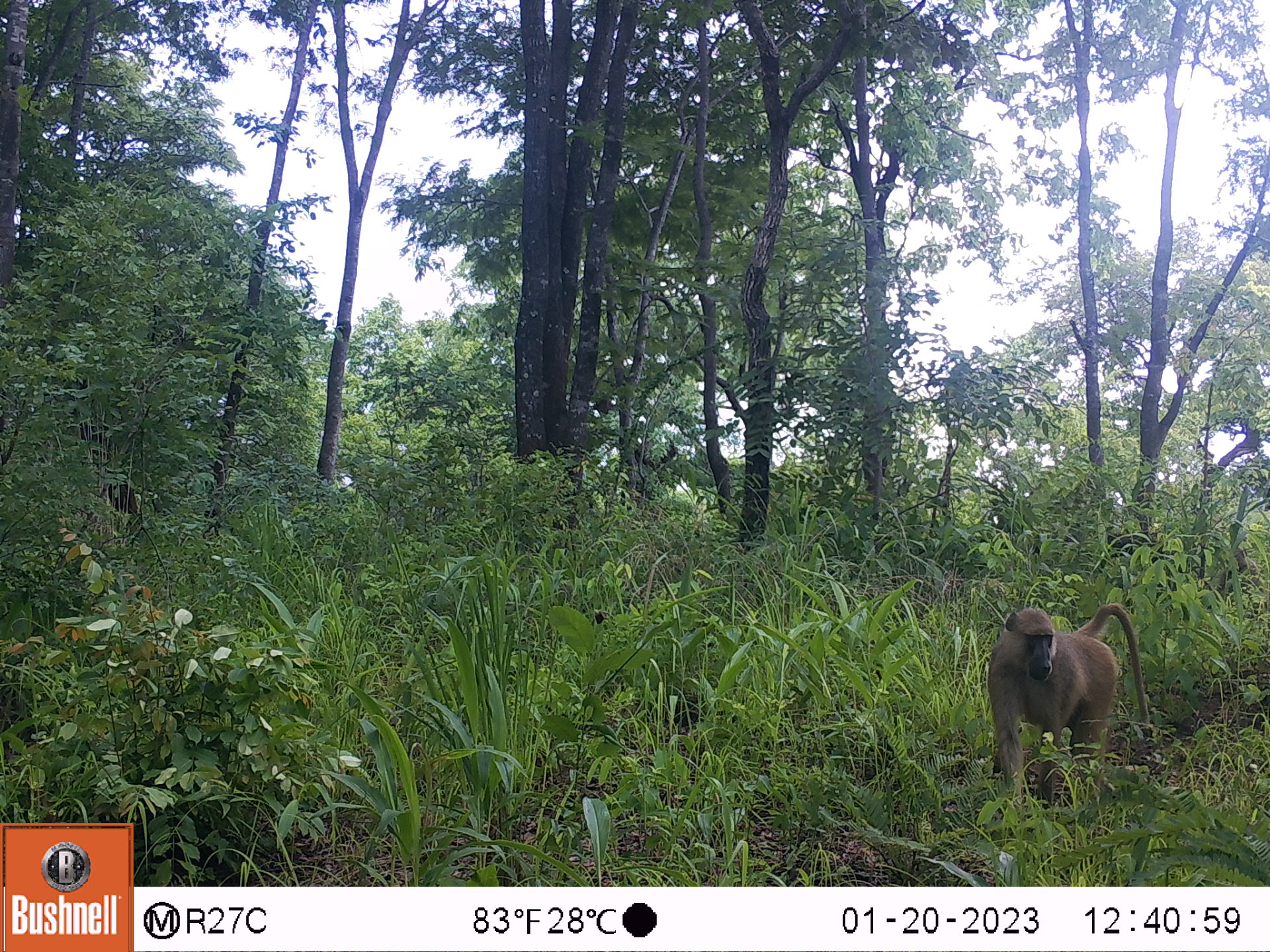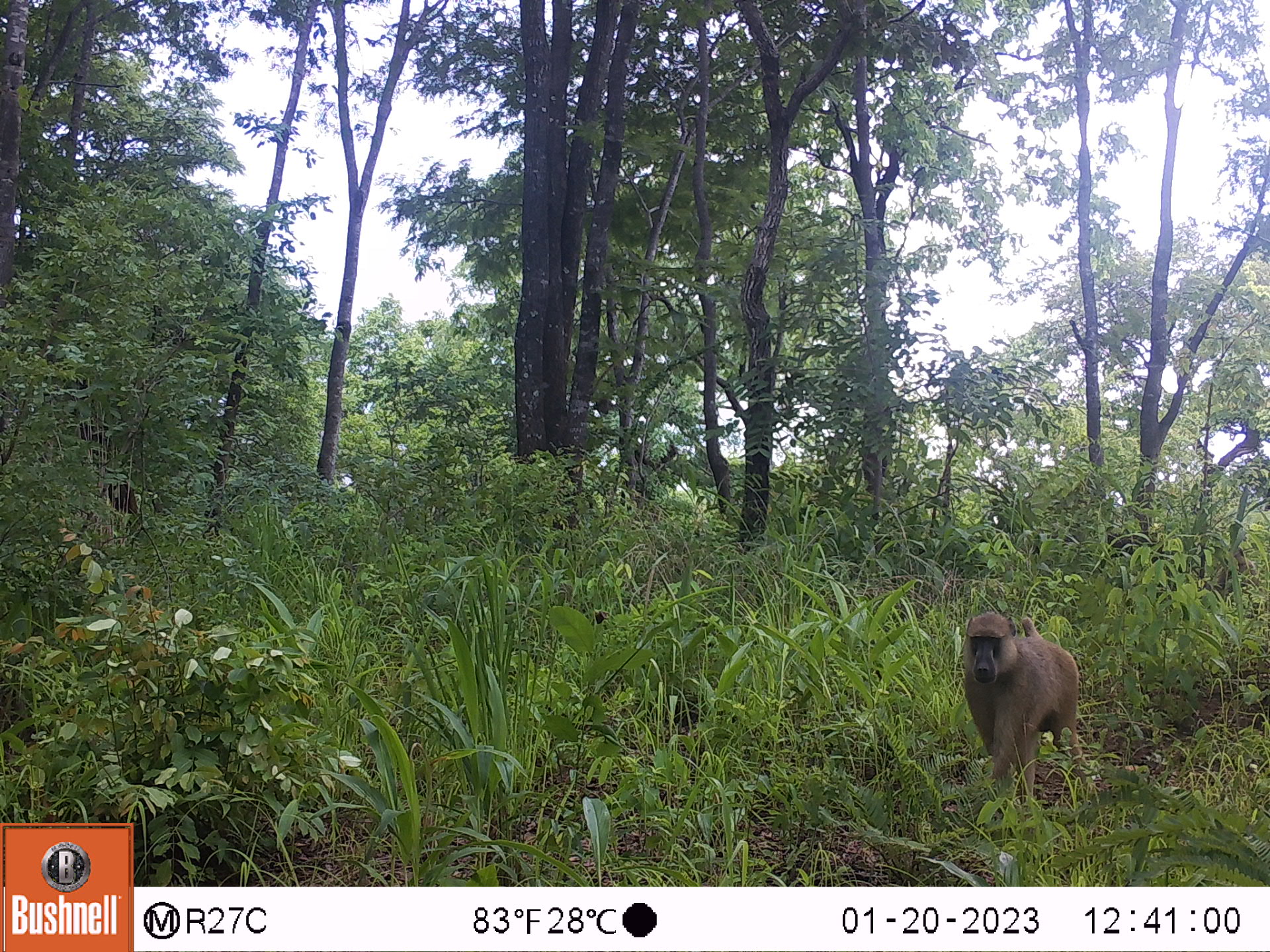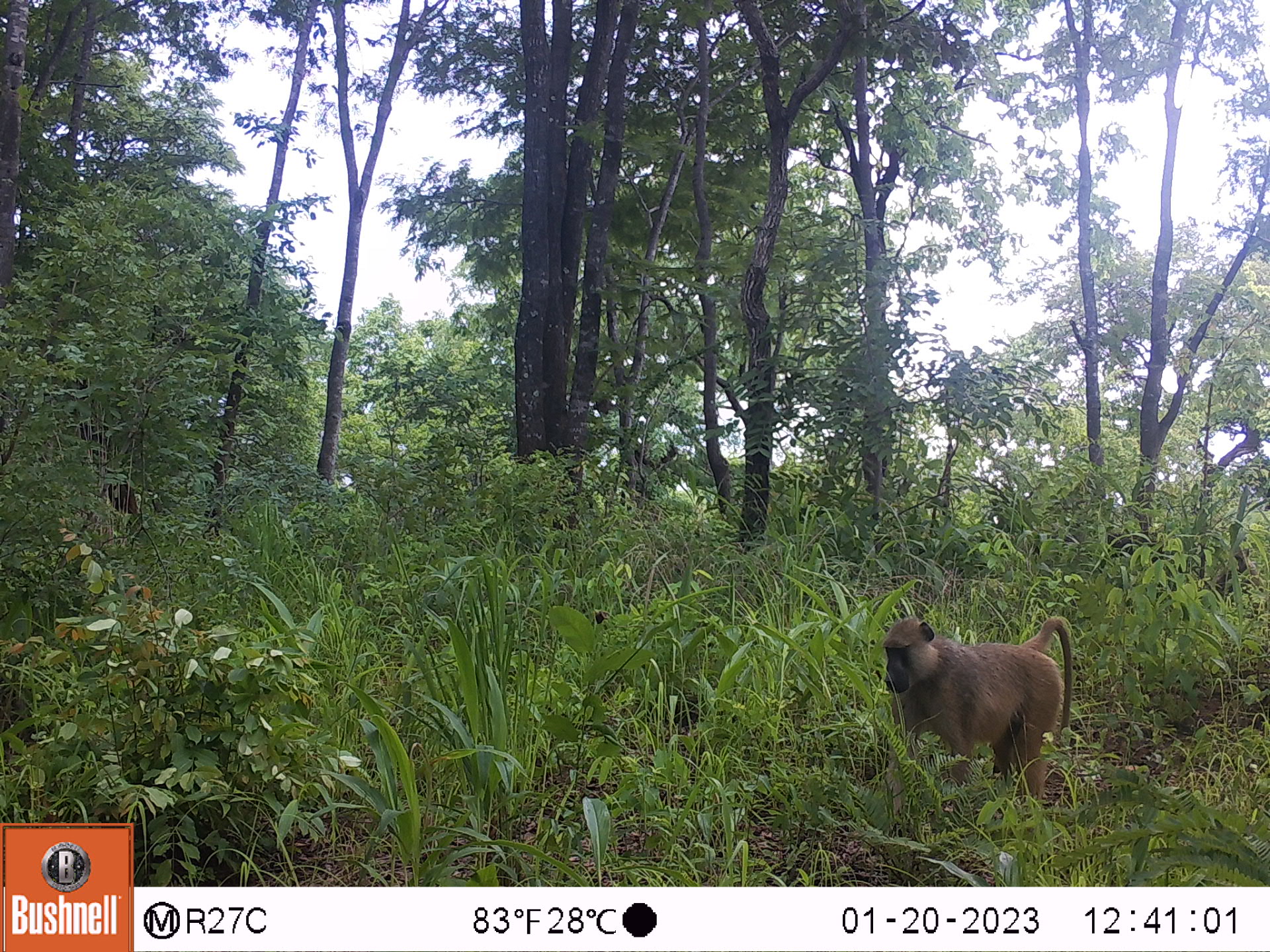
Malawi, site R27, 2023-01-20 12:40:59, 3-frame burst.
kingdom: Animalia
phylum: Chordata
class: Mammalia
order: Primates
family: Cercopithecidae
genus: Papio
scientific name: Papio cynocephalus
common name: yellow baboon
Yellow baboon (Papio cynocephalus), count 1.